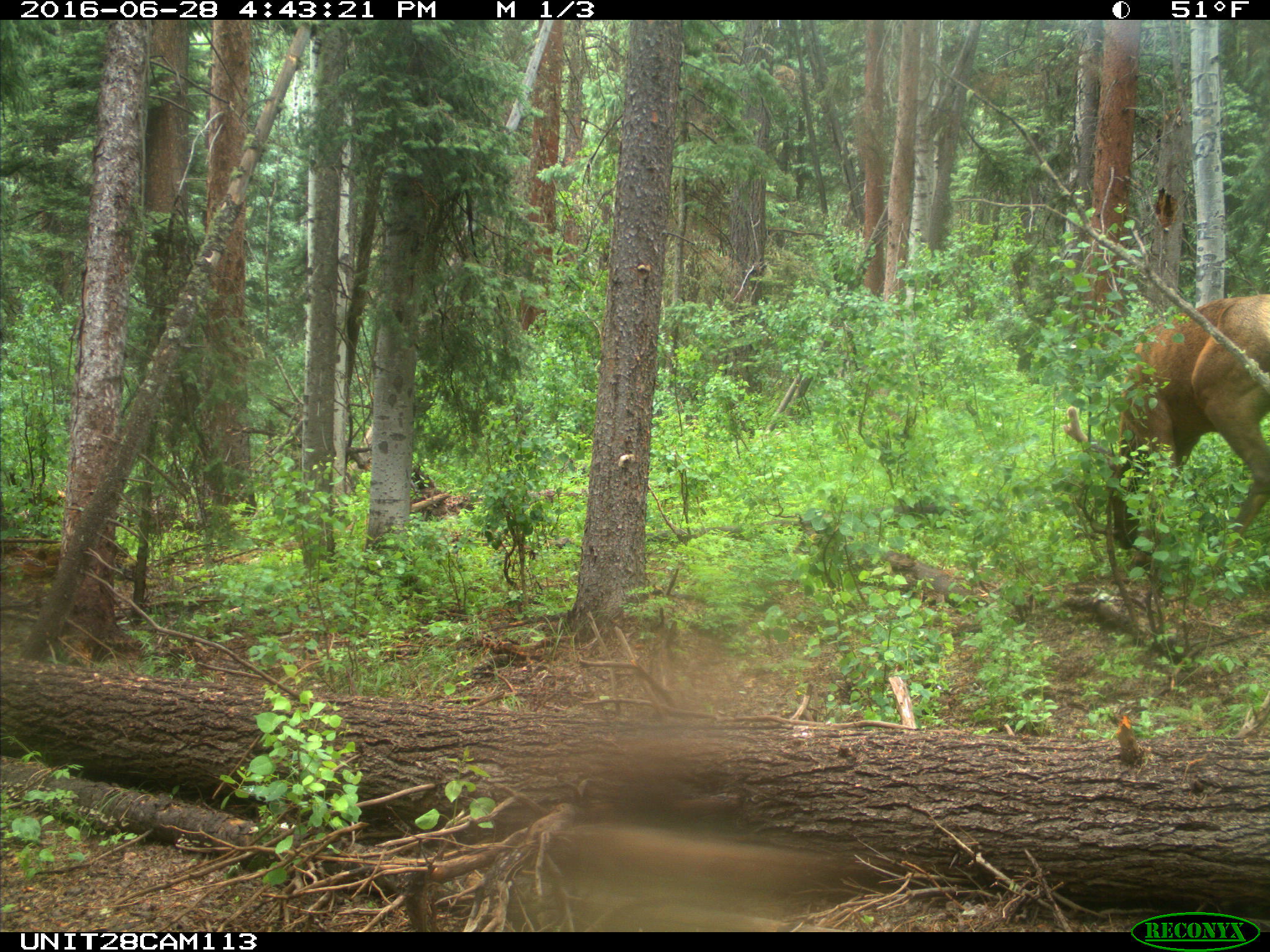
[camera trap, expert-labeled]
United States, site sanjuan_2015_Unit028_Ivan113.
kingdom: Animalia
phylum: Chordata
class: Mammalia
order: Artiodactyla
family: Cervidae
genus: Cervus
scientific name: Cervus elaphus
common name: red deer